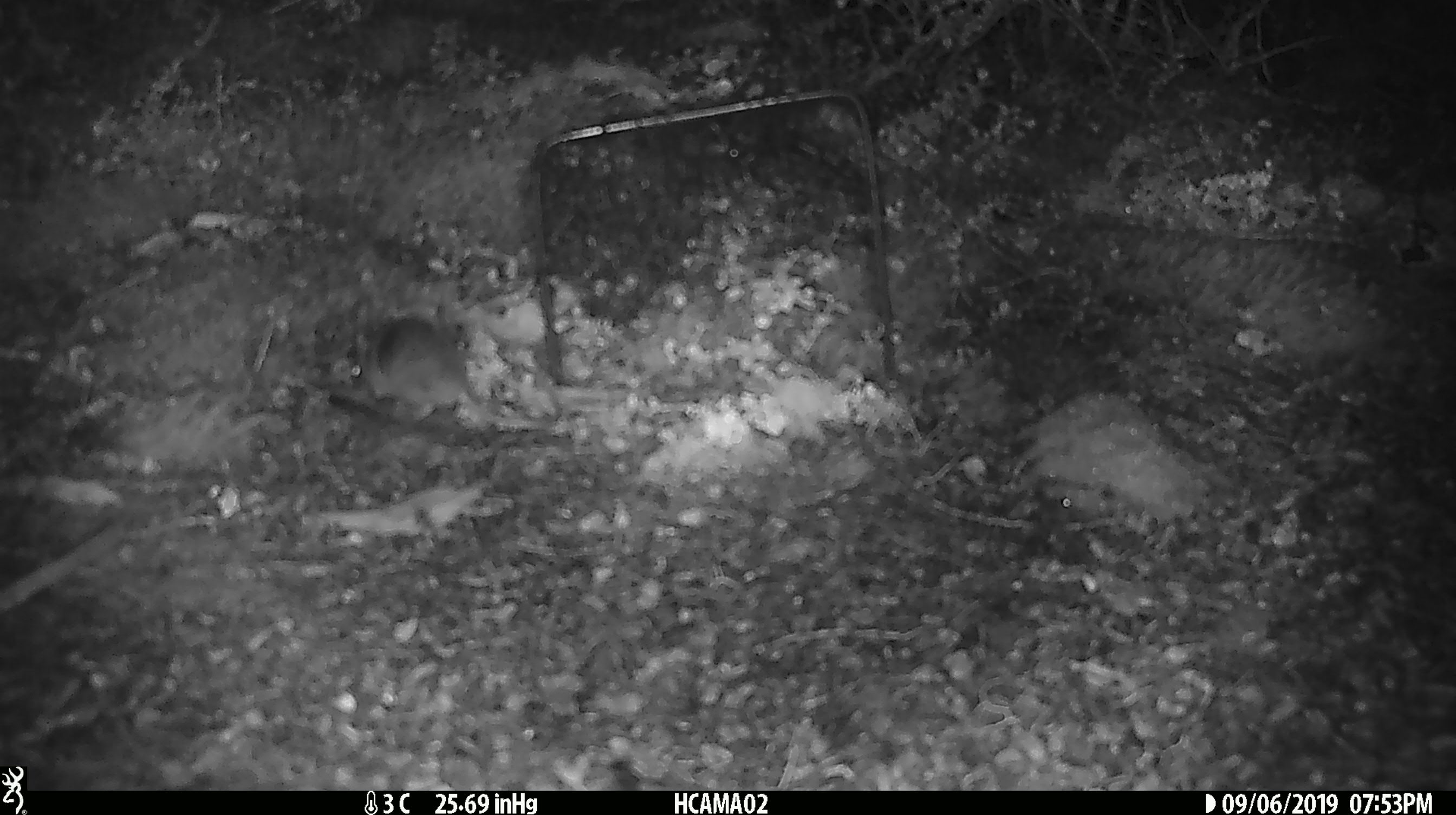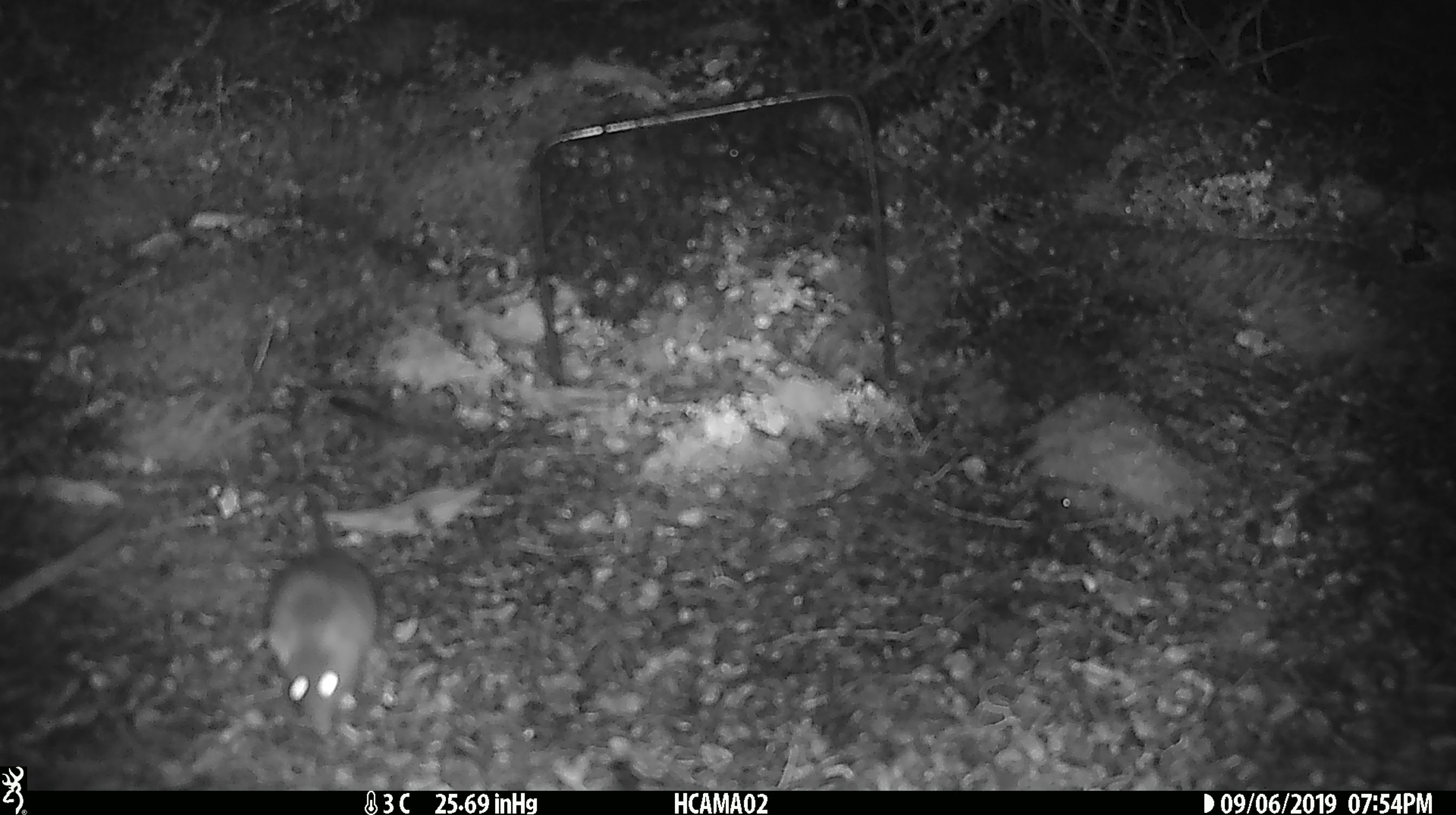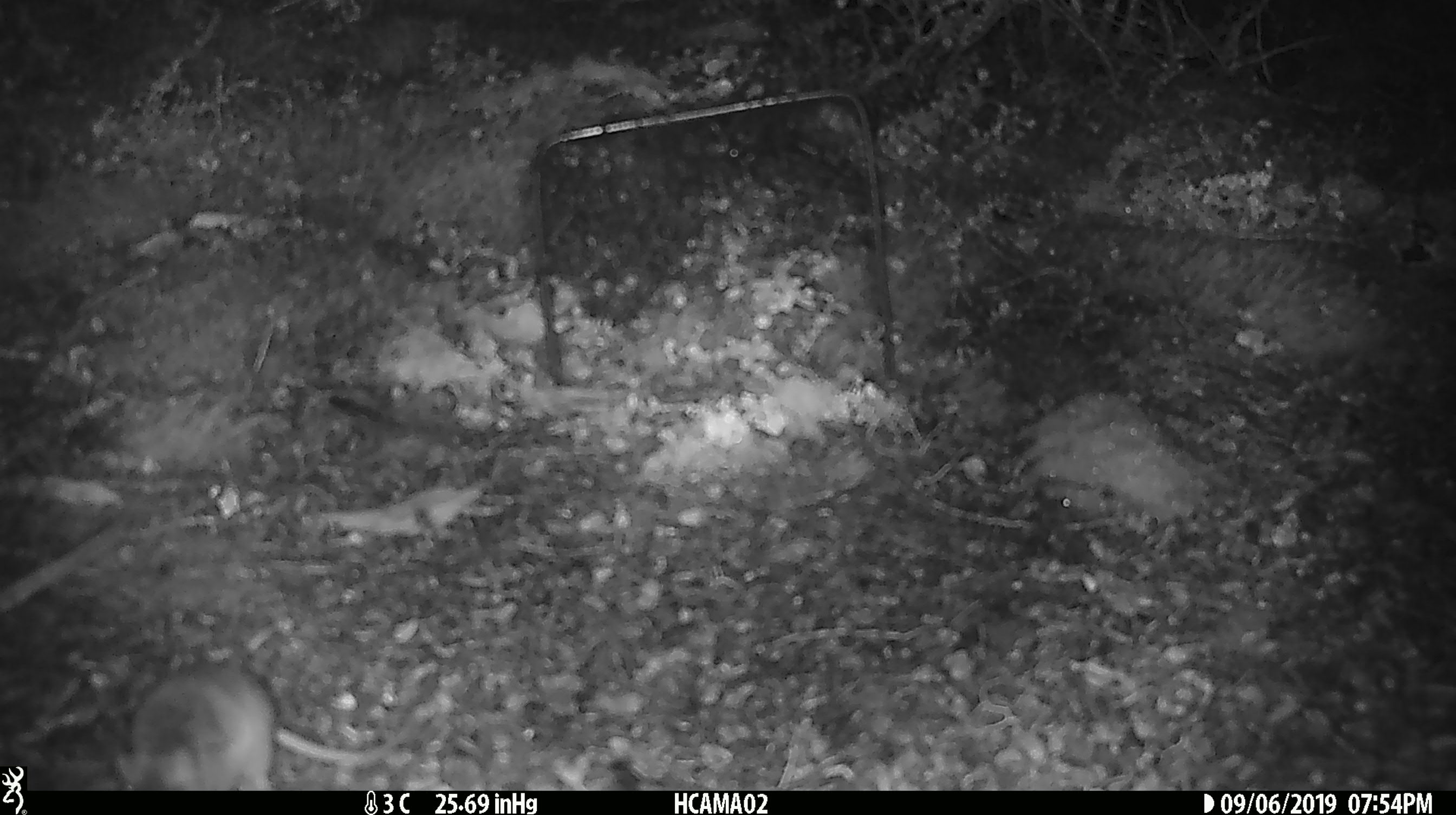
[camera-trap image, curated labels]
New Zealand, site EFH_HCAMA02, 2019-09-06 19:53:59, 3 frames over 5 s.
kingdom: Animalia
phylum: Chordata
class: Mammalia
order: Rodentia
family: Muridae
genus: Mus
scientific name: Mus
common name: mouse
Mouse (Mus).